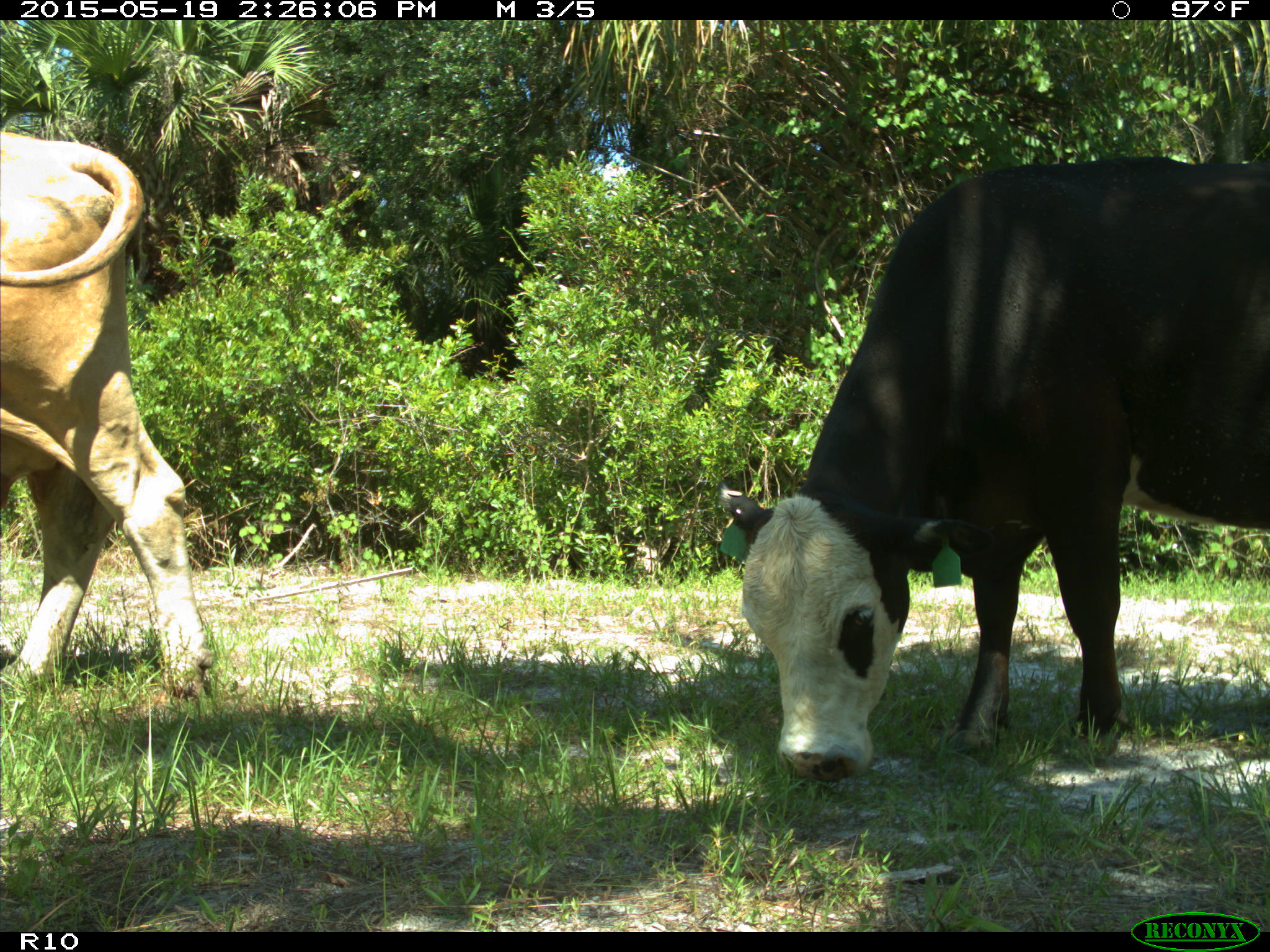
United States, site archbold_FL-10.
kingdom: Animalia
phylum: Chordata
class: Mammalia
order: Artiodactyla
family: Bovidae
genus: Bos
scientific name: Bos taurus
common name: domestic cow